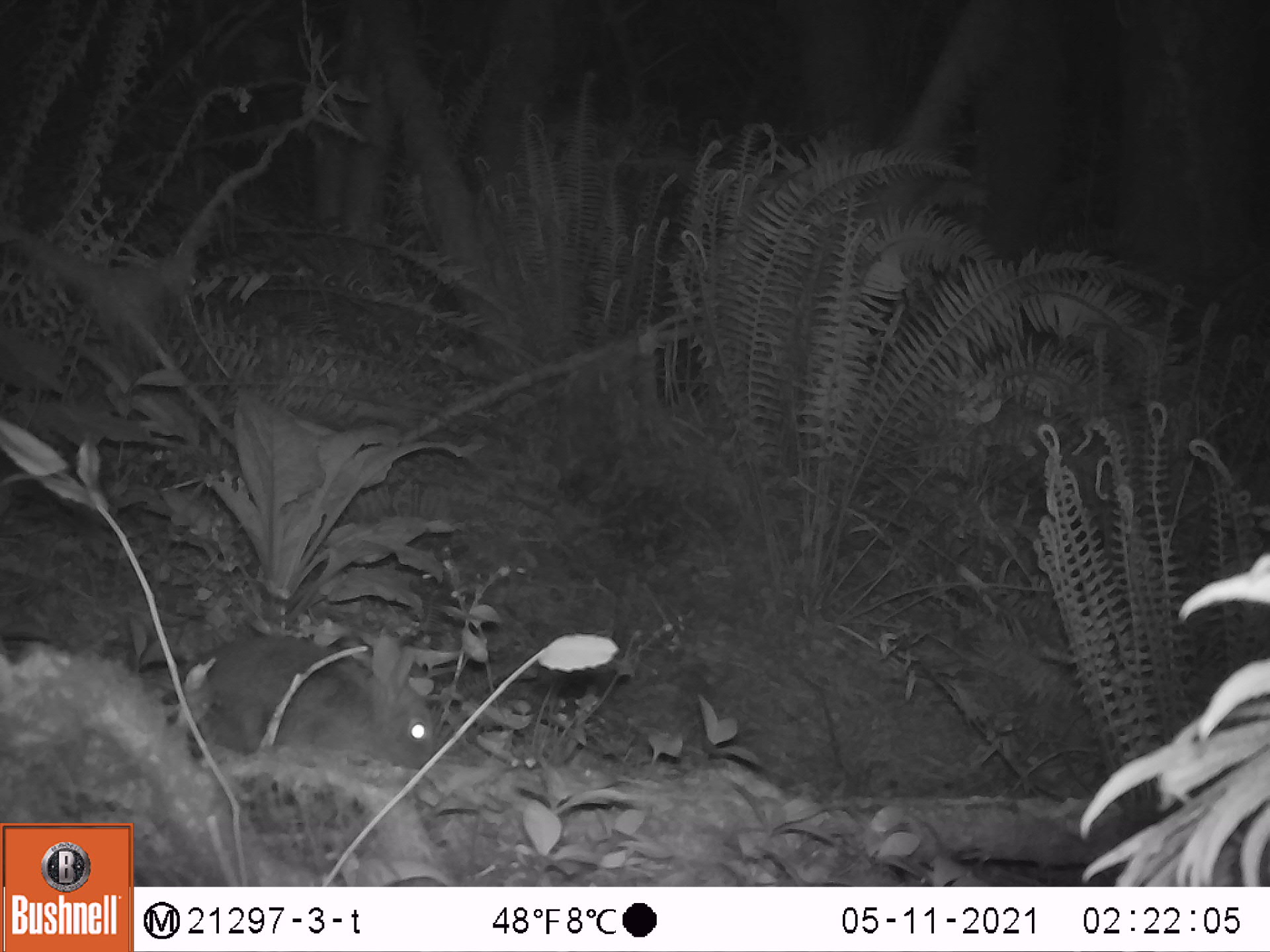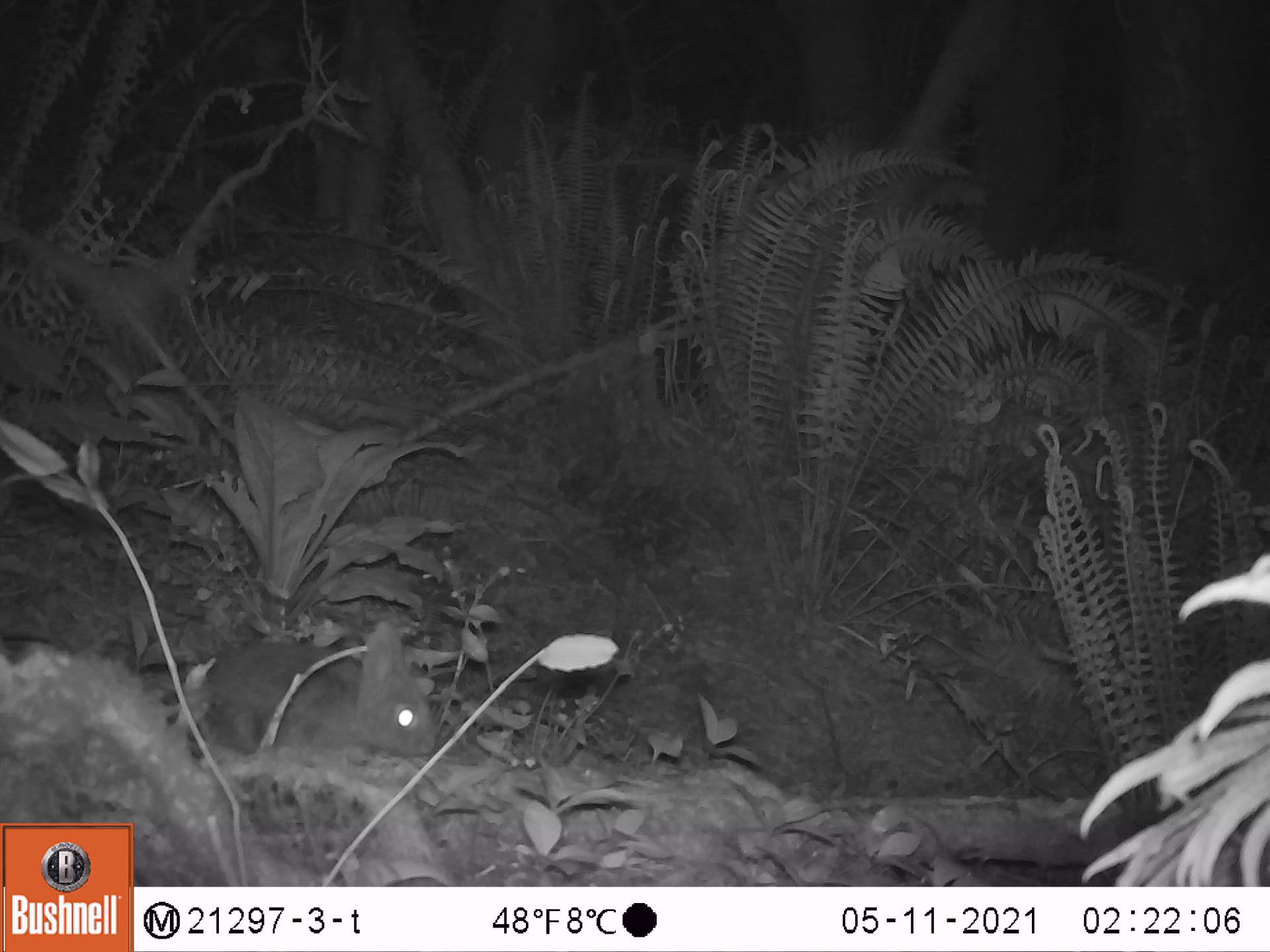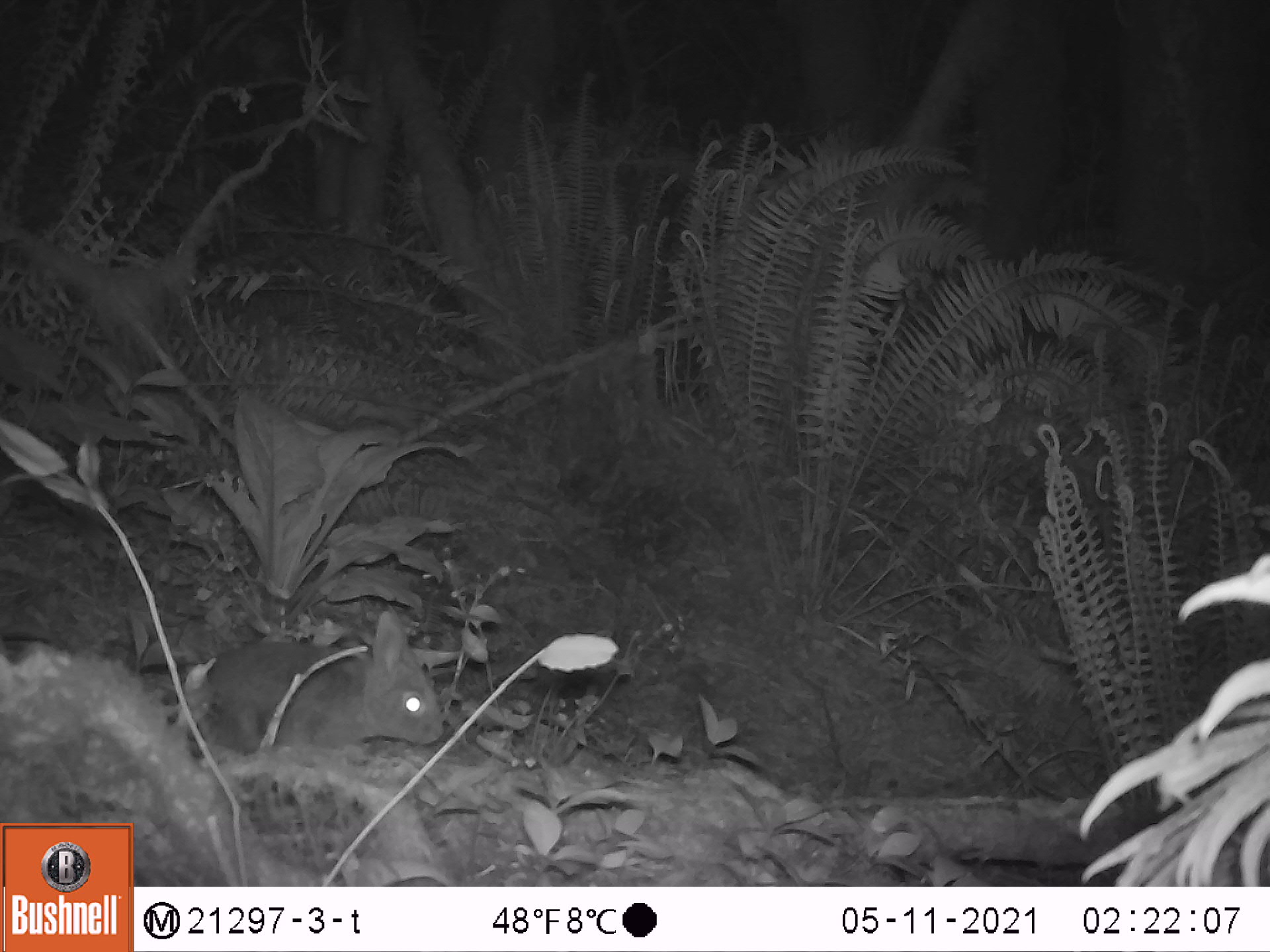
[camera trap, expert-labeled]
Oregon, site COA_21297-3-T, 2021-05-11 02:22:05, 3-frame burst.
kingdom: Animalia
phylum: Chordata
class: Mammalia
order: Lagomorpha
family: Leporidae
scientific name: Leporidae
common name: hares and rabbits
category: leporidae family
Leporidae family (hares and rabbits) (Leporidae).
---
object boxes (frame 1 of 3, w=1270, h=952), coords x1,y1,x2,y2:
leporidae family: 188,629,443,761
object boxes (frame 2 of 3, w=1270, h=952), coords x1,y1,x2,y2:
leporidae family: 198,613,447,775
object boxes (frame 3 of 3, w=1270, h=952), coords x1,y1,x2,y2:
leporidae family: 199,605,444,763